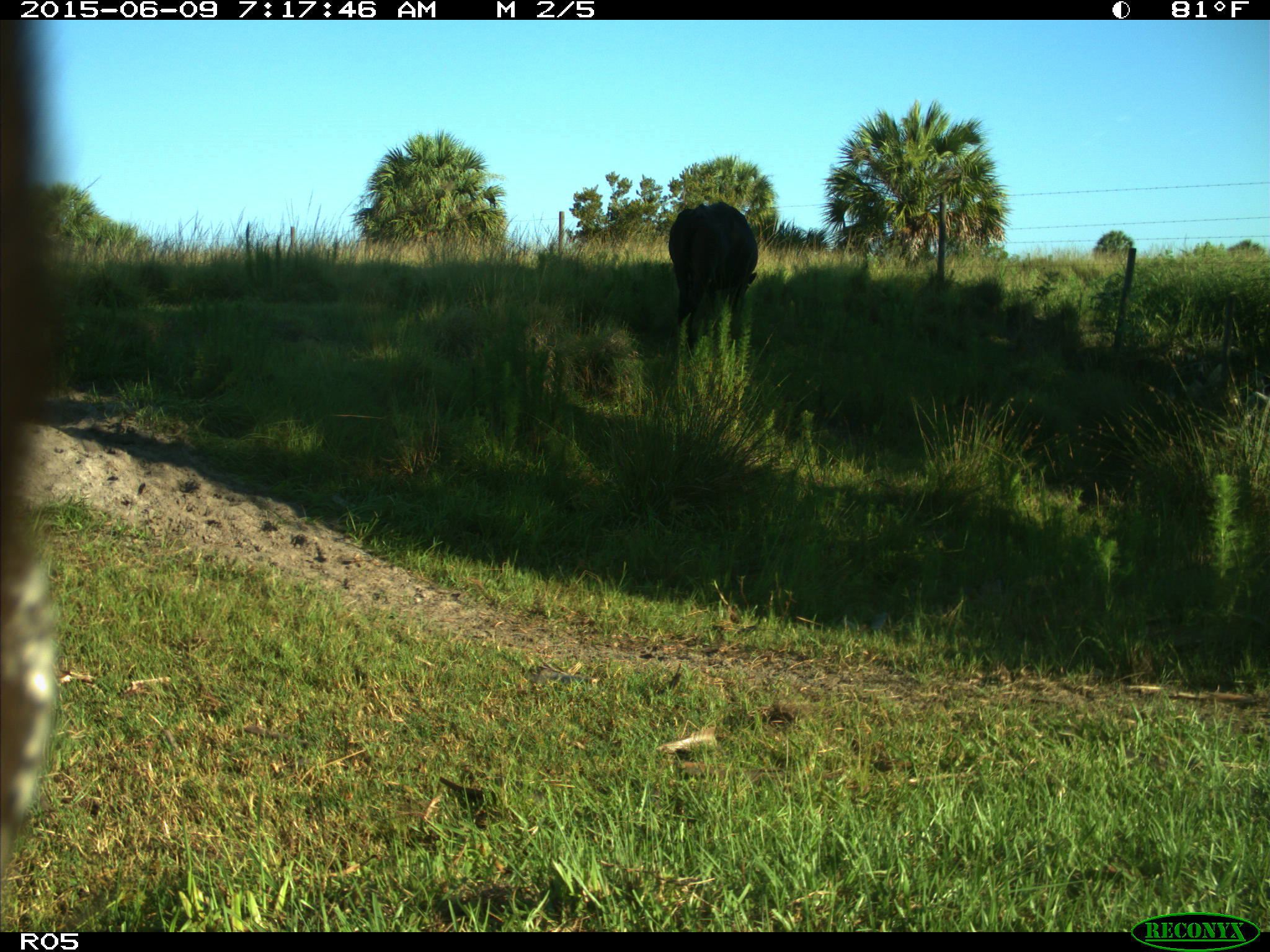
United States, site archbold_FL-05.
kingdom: Animalia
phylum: Chordata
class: Mammalia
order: Artiodactyla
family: Bovidae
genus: Bos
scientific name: Bos taurus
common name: domestic cow